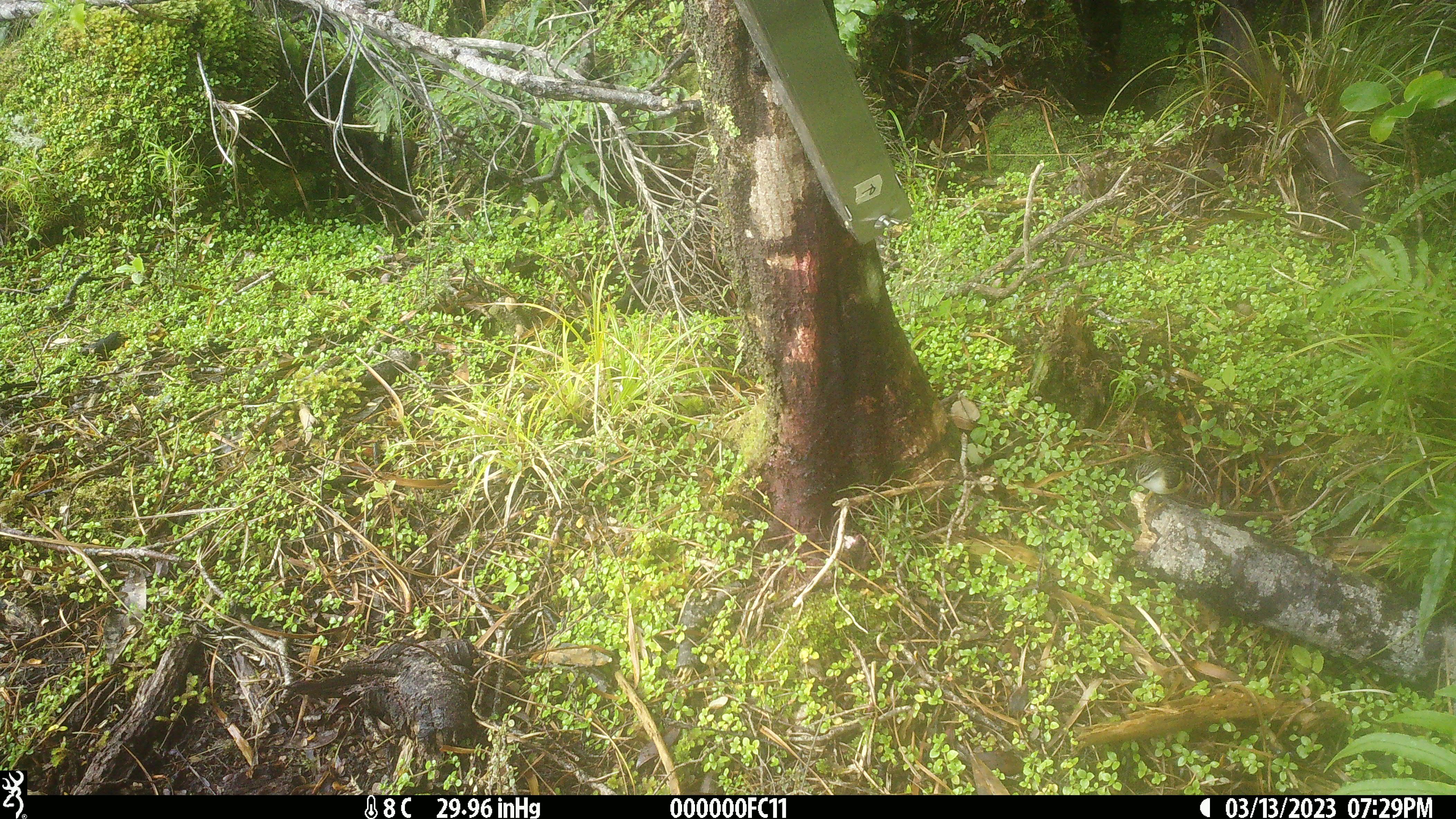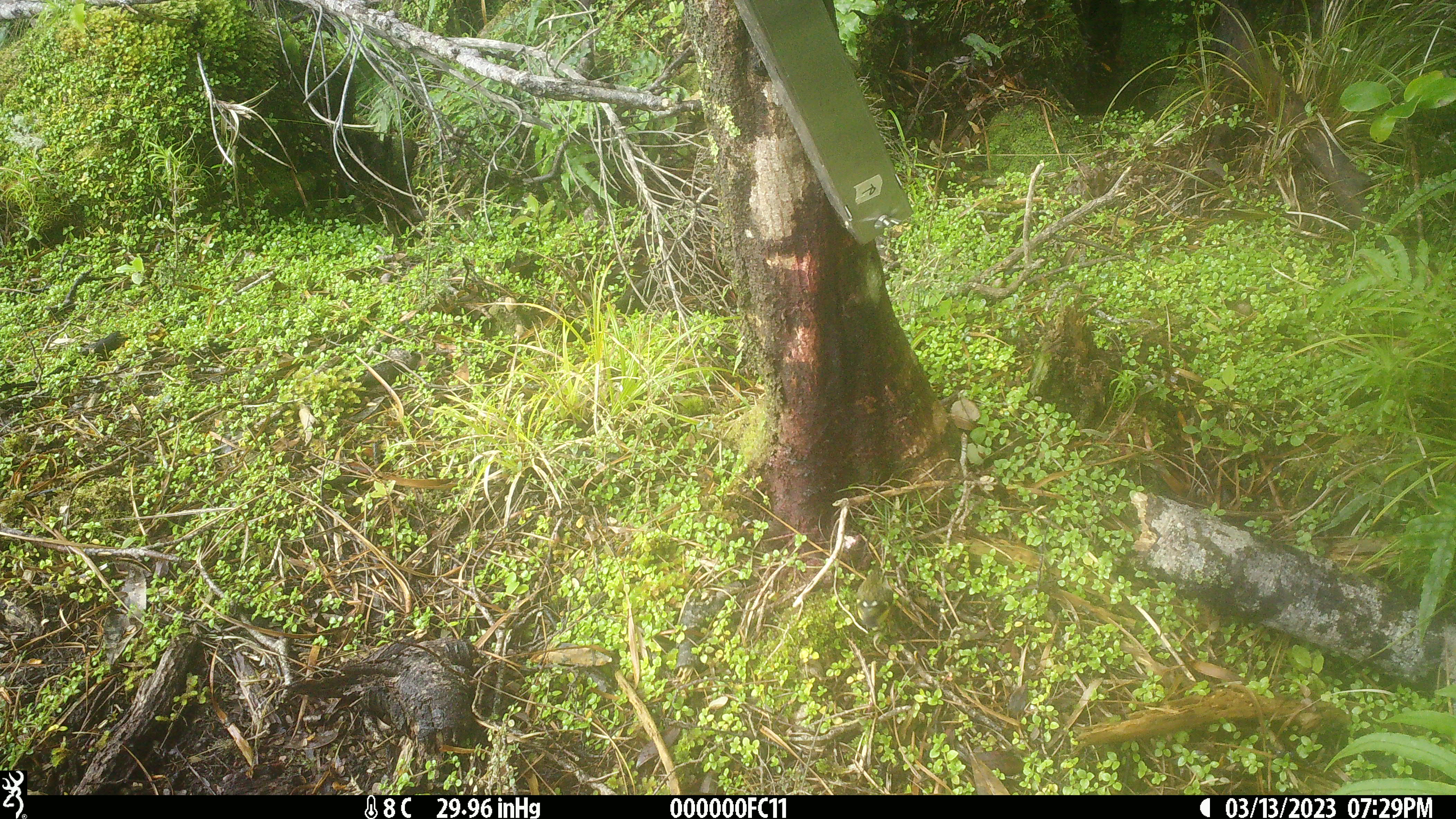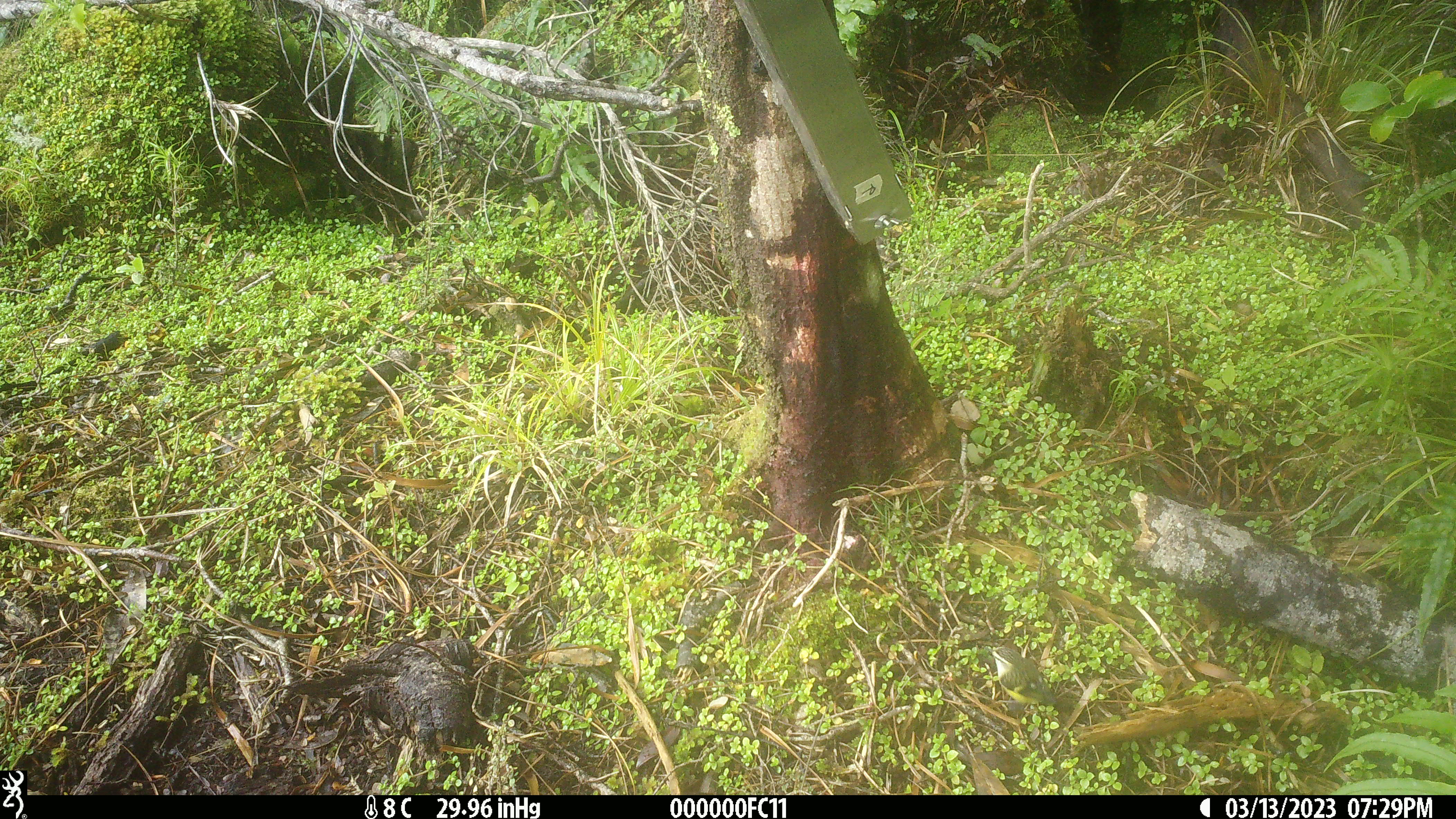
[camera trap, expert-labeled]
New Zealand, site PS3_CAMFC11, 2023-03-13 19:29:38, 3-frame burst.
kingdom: Animalia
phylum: Chordata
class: Aves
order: Passeriformes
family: Acanthisittidae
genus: Acanthisitta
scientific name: Acanthisitta chloris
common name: rifleman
Rifleman (Acanthisitta chloris).